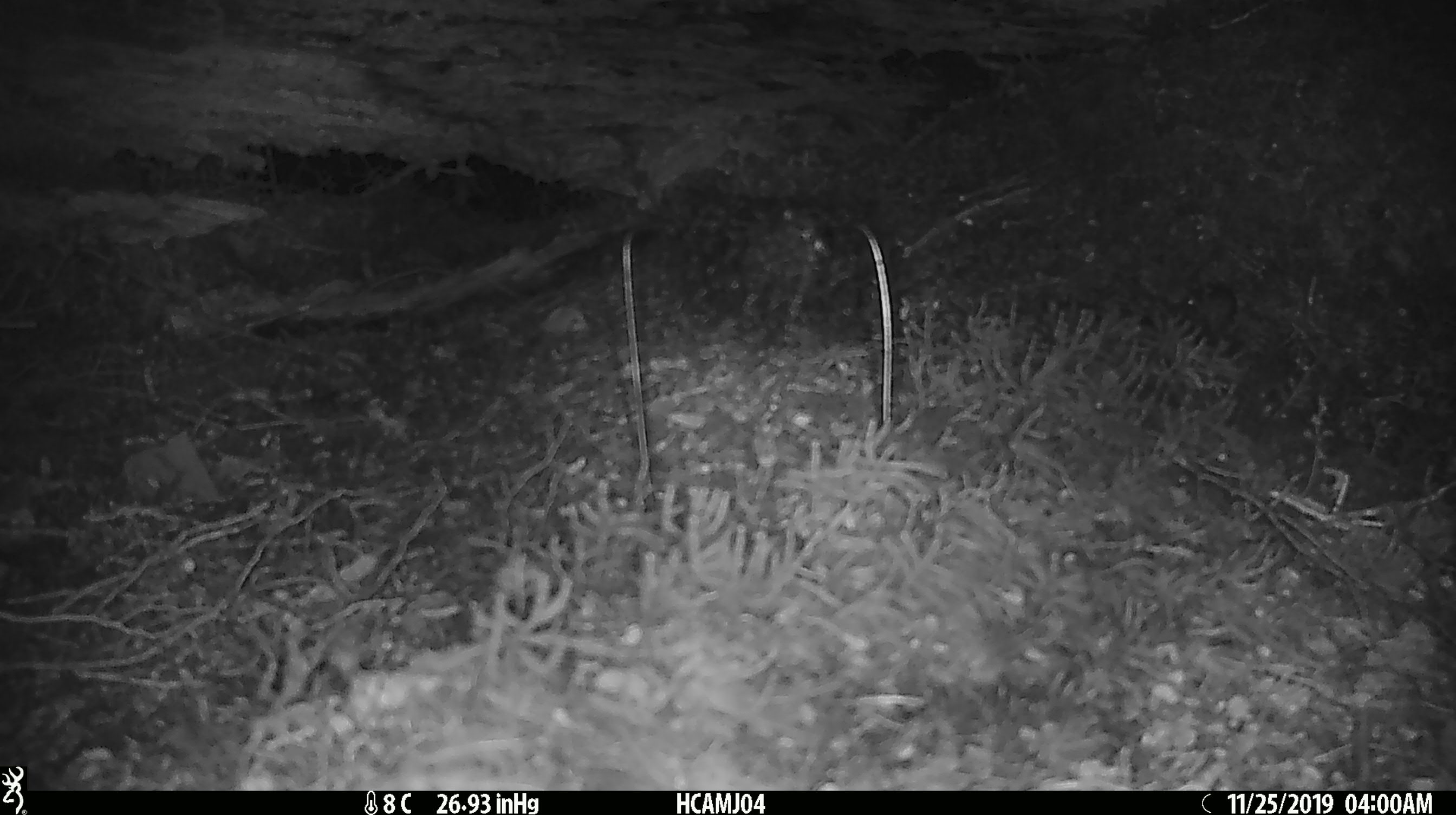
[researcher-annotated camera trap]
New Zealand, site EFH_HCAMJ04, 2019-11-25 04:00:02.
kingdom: Animalia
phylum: Chordata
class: Mammalia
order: Rodentia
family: Muridae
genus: Mus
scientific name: Mus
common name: mouse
Mouse (Mus).